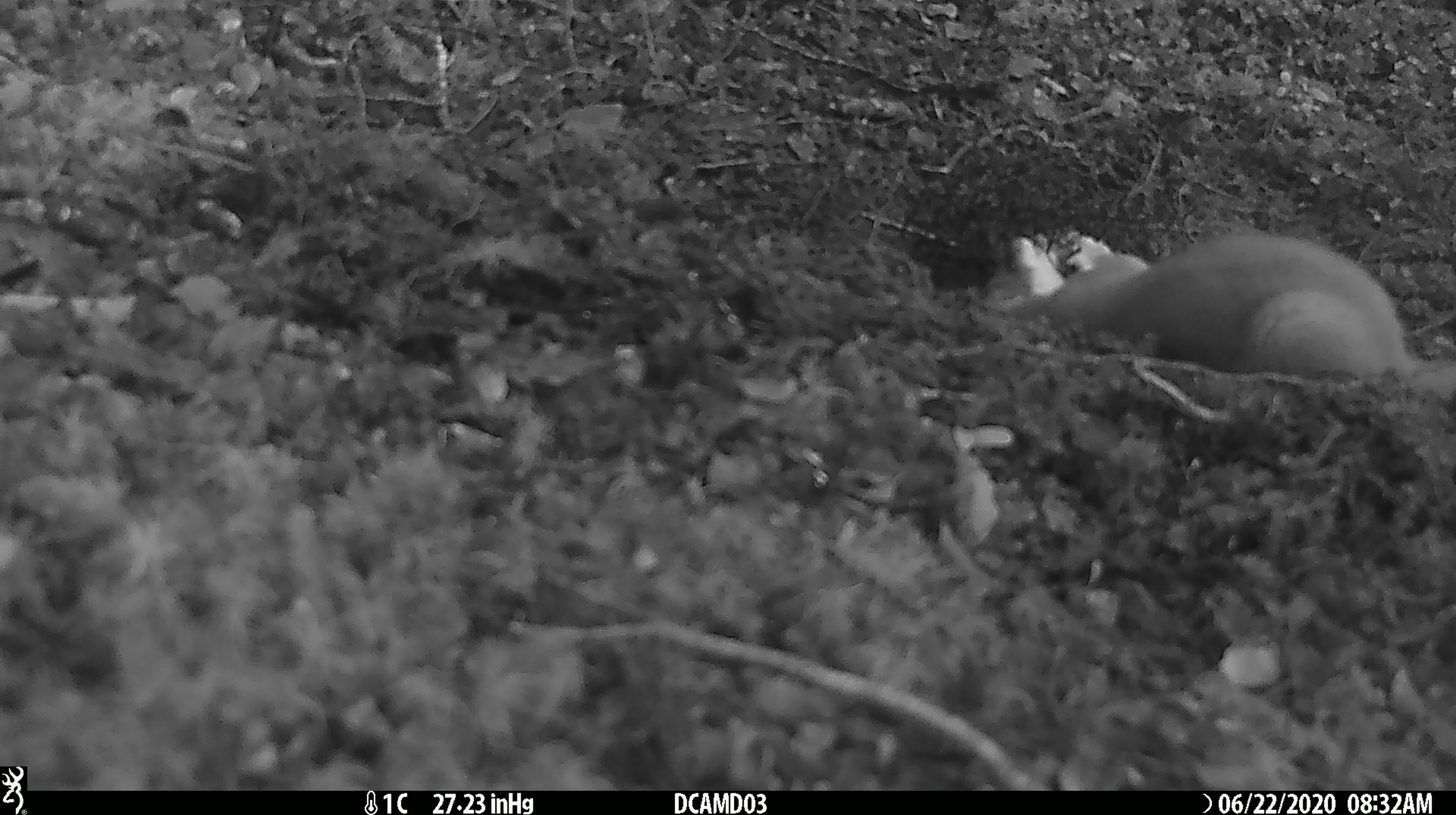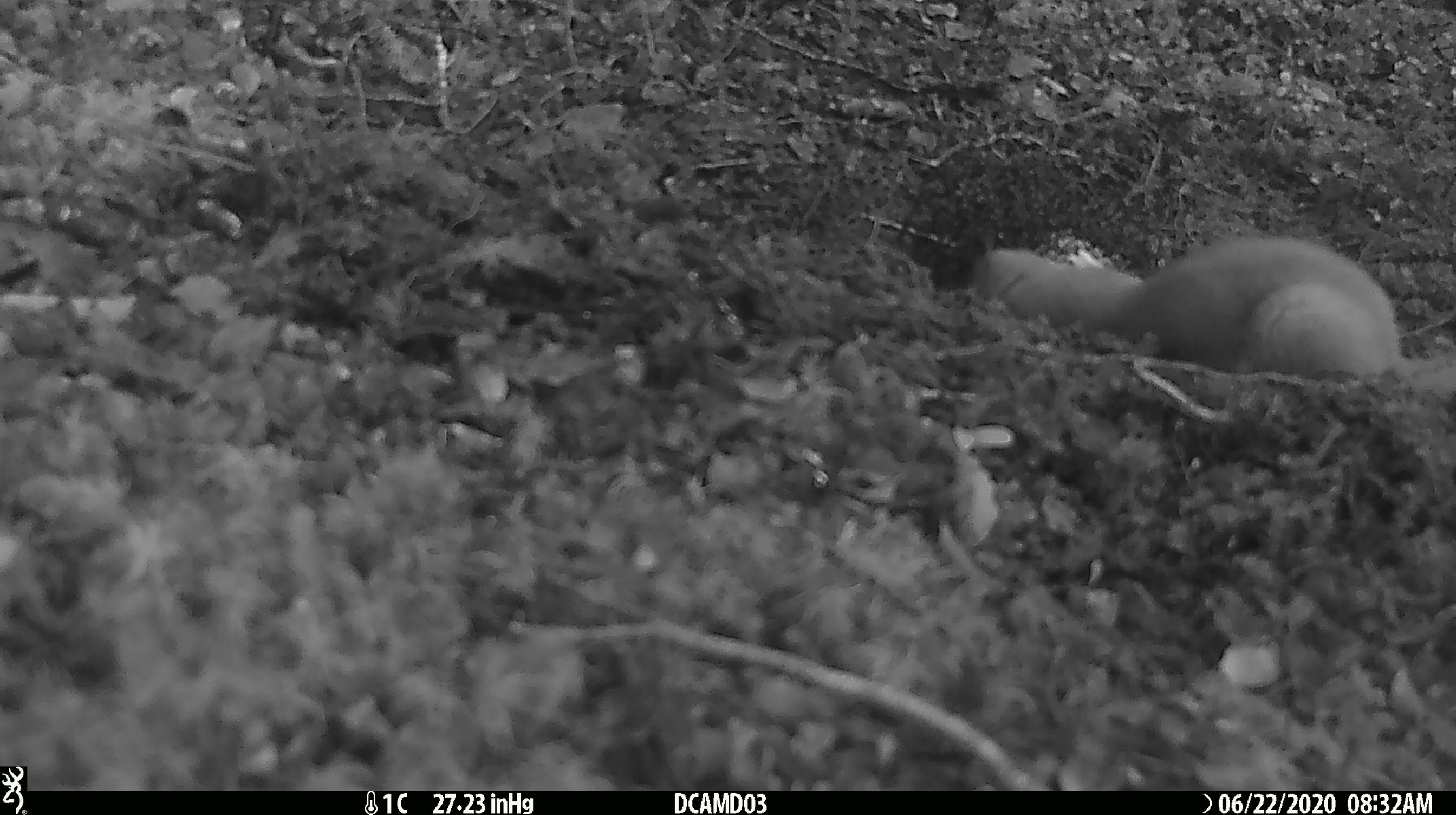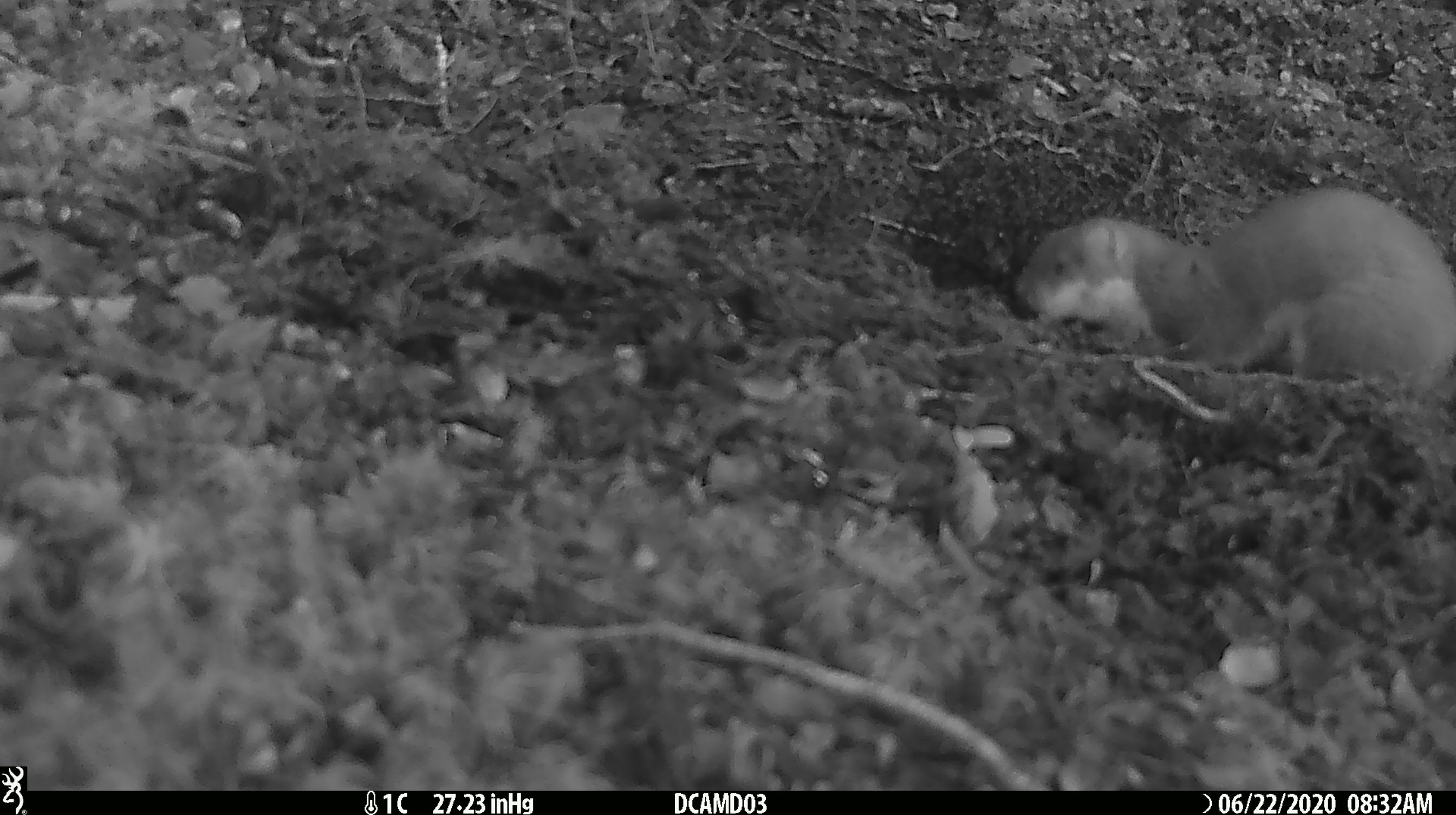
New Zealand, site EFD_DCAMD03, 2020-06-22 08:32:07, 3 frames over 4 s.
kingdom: Animalia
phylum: Chordata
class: Mammalia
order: Carnivora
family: Mustelidae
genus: Mustela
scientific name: Mustela erminea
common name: stoat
Stoat (Mustela erminea).